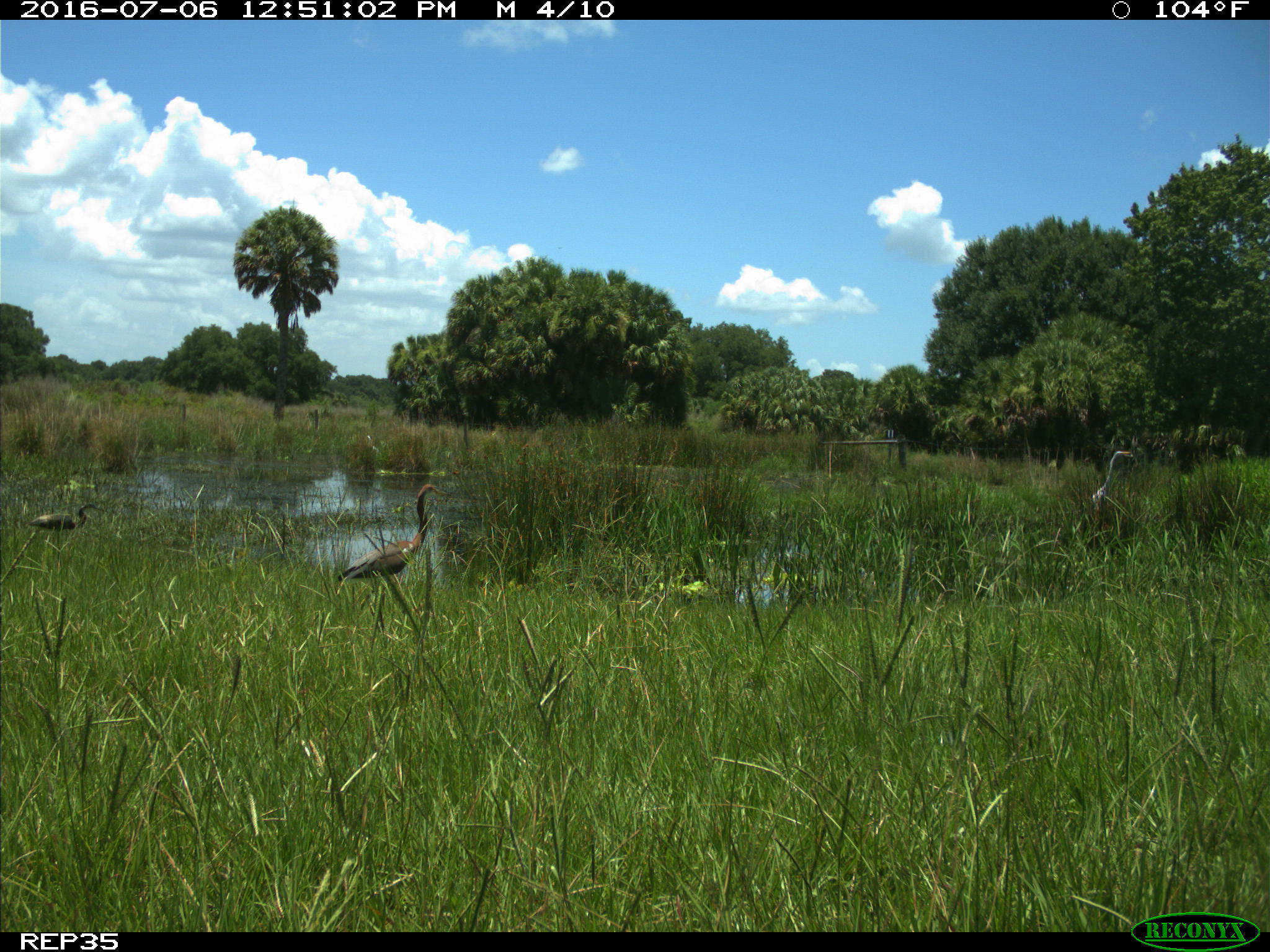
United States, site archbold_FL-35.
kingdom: Animalia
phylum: Chordata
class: Aves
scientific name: Aves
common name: birds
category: unidentified bird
Unidentified bird (birds) (Aves).